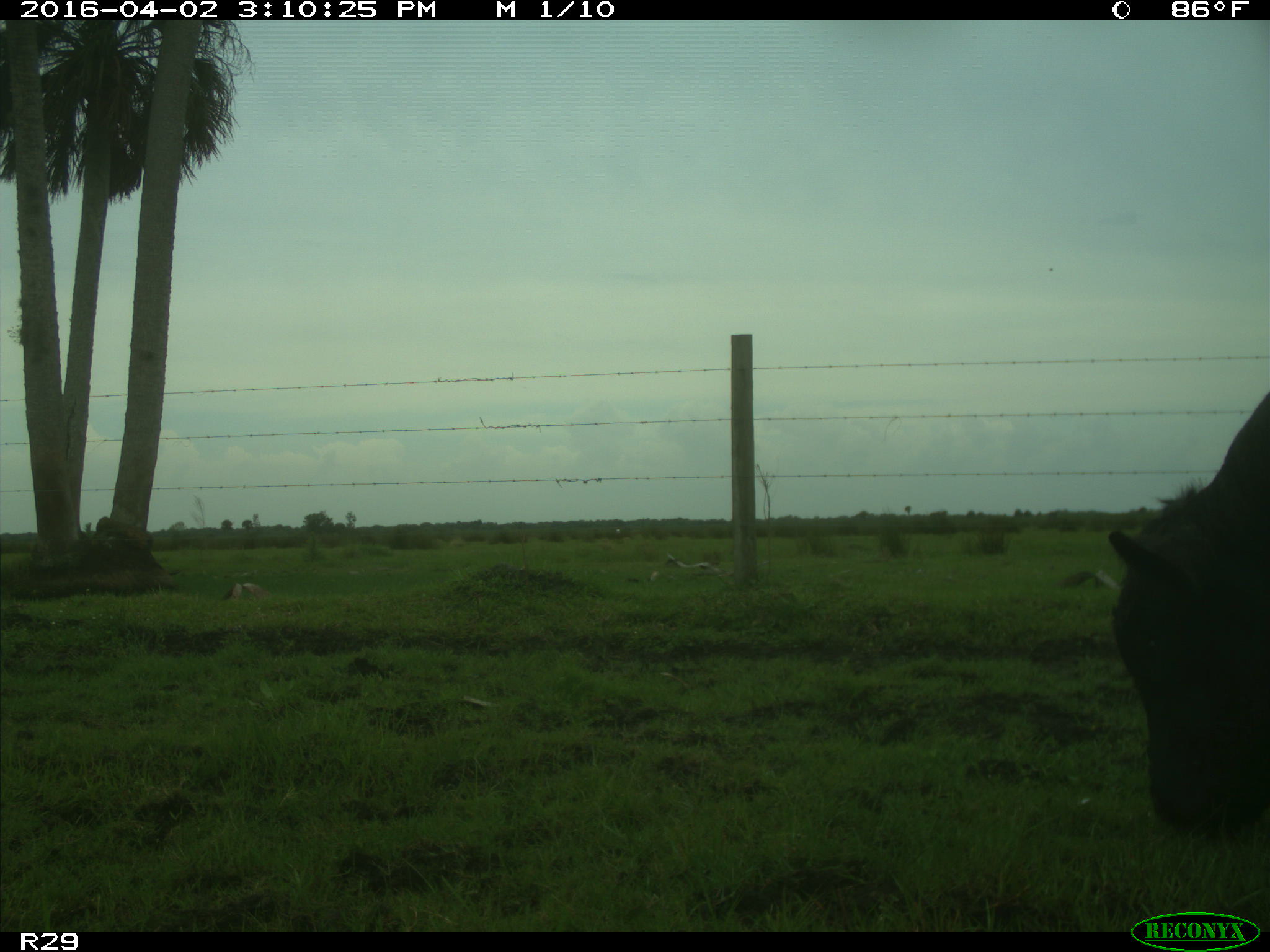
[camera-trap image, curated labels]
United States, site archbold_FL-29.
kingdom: Animalia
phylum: Chordata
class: Mammalia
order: Artiodactyla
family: Bovidae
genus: Bos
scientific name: Bos taurus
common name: domestic cow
Bos taurus (domestic cow).